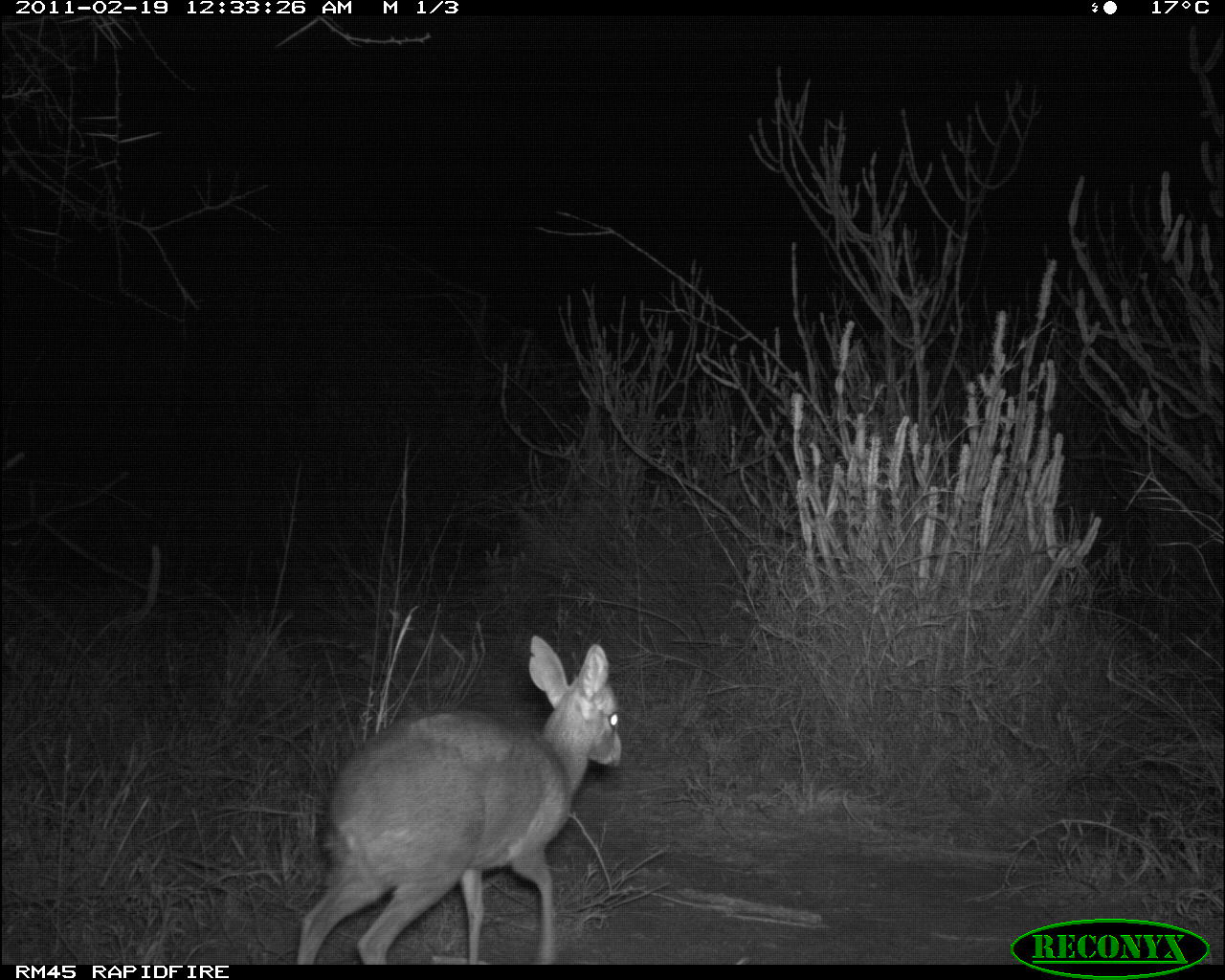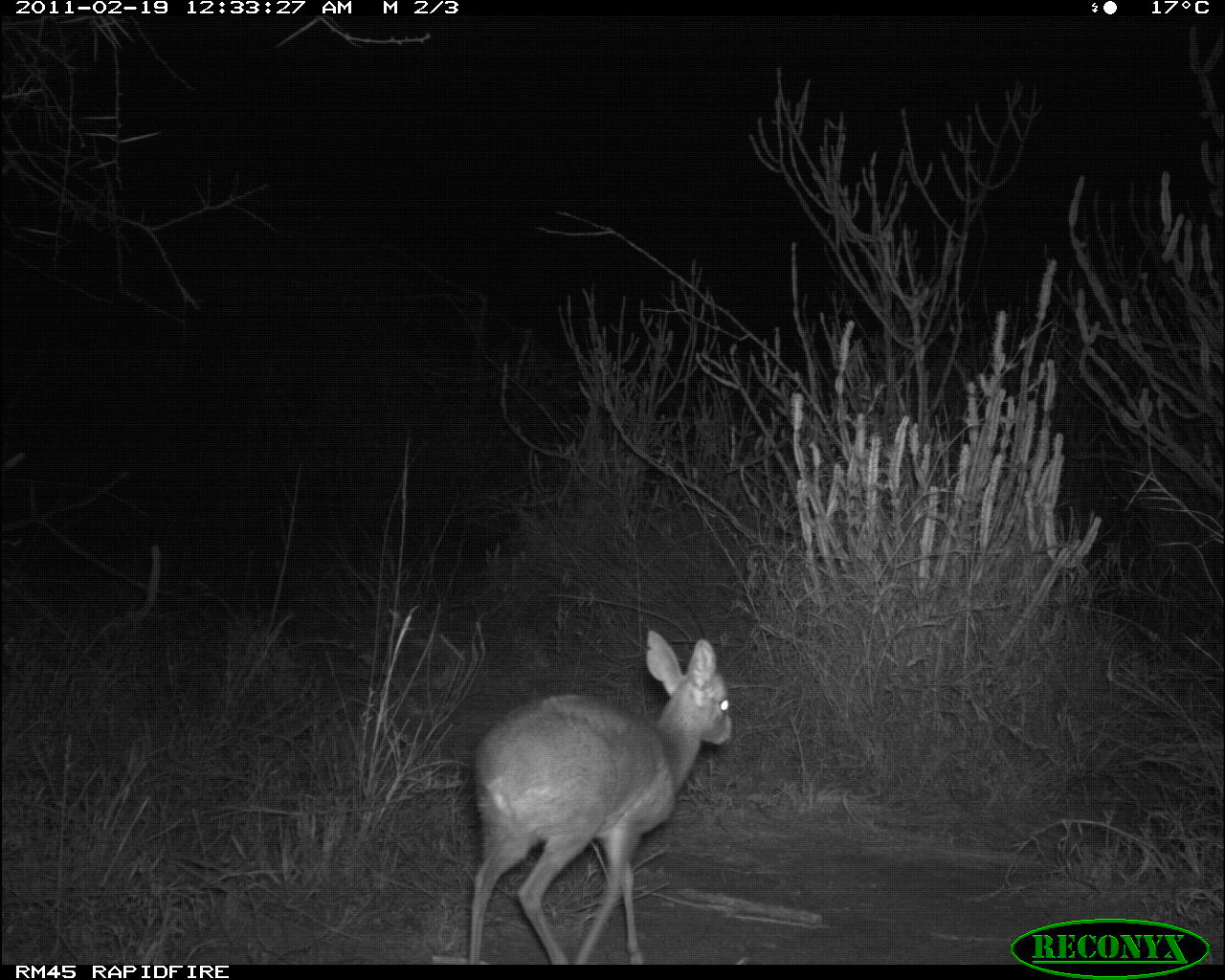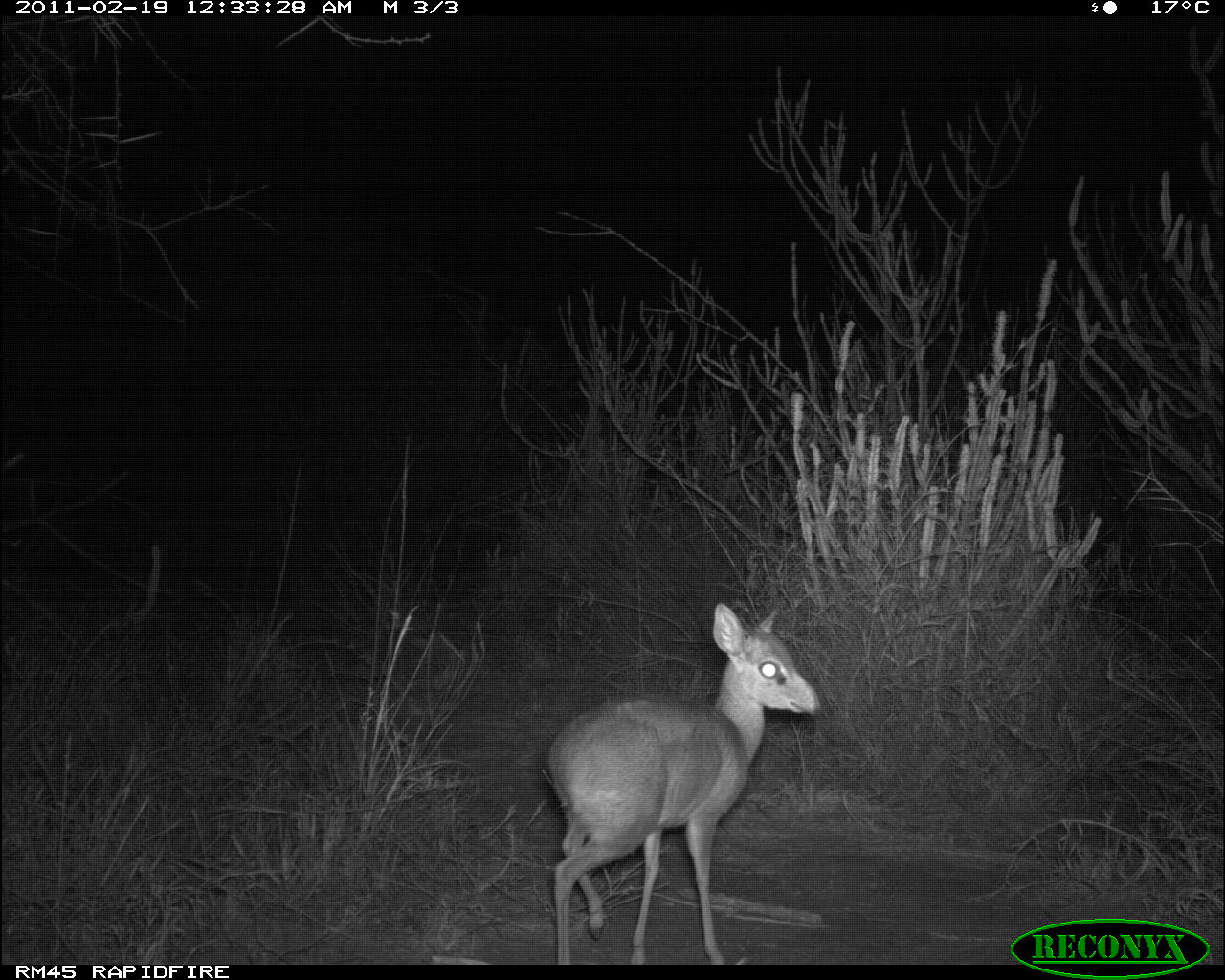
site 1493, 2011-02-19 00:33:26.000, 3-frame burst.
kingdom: Animalia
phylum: Chordata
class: Mammalia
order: Artiodactyla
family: Bovidae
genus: Madoqua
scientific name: Madoqua guentheri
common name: günther's dik-dik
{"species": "Madoqua guentheri (günther's dik-dik)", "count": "1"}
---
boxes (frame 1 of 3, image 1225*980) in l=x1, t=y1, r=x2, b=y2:
madoqua guentheri: l=296, t=634, r=622, b=963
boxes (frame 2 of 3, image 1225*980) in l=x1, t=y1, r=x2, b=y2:
madoqua guentheri: l=467, t=628, r=734, b=963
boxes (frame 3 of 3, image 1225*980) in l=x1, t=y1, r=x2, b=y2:
madoqua guentheri: l=546, t=601, r=822, b=963